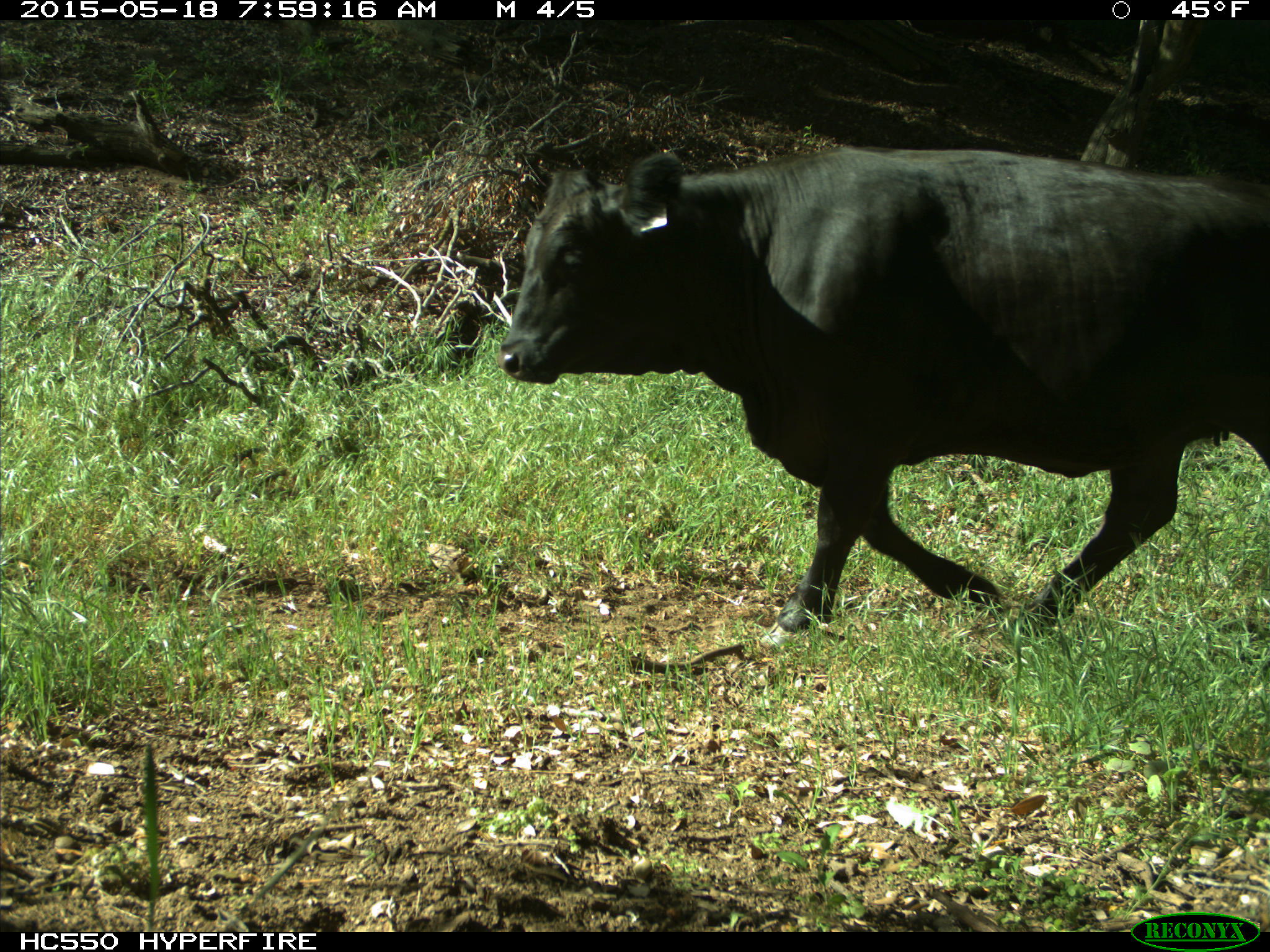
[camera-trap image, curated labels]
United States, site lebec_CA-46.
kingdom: Animalia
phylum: Chordata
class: Mammalia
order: Artiodactyla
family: Bovidae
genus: Bos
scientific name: Bos taurus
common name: domestic cow